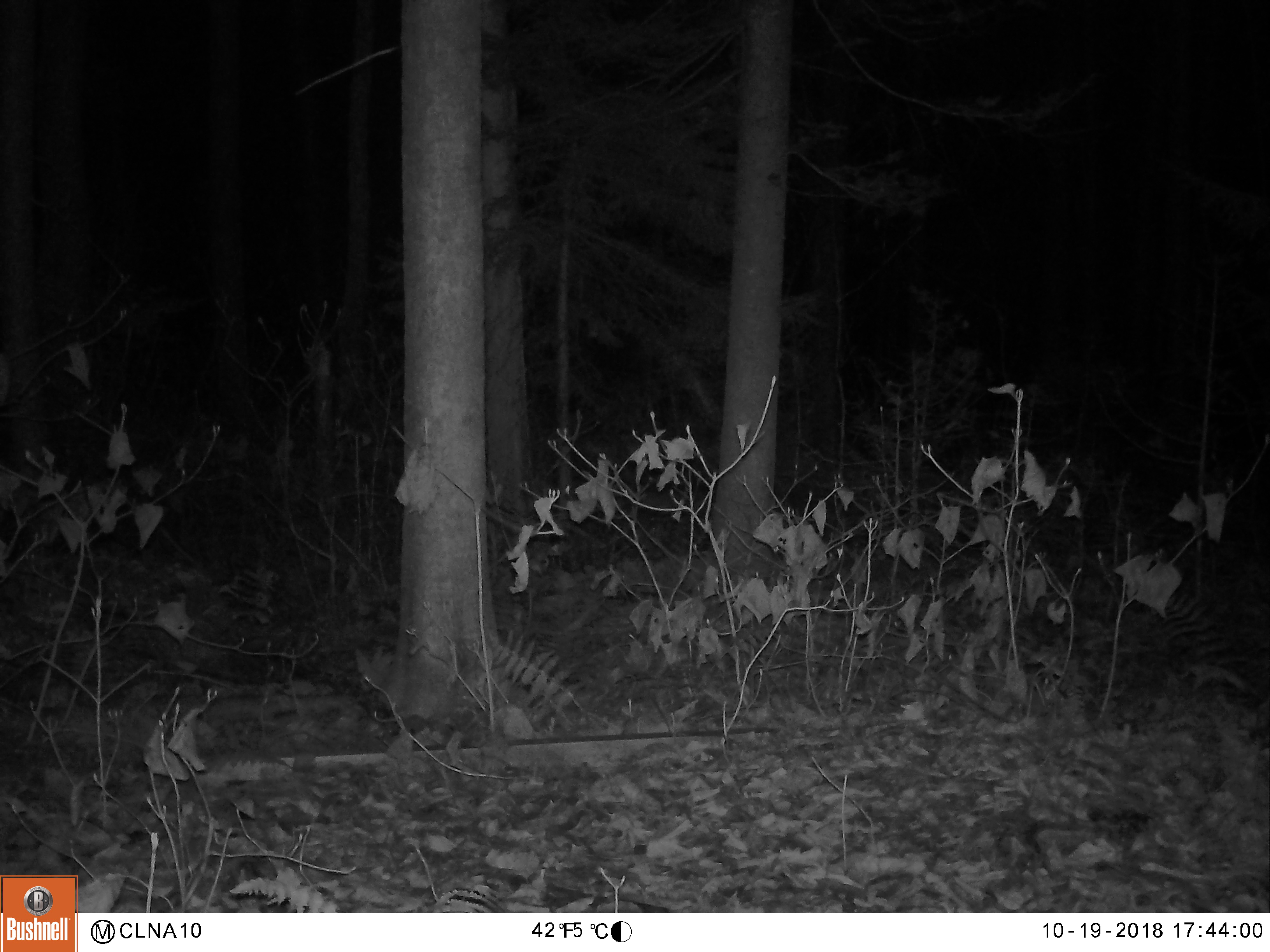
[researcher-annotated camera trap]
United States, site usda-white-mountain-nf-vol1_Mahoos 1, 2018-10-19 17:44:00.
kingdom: Animalia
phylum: Chordata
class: Mammalia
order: Artiodactyla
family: Cervidae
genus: Odocoileus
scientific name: Odocoileus virginianus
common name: white-tailed deer